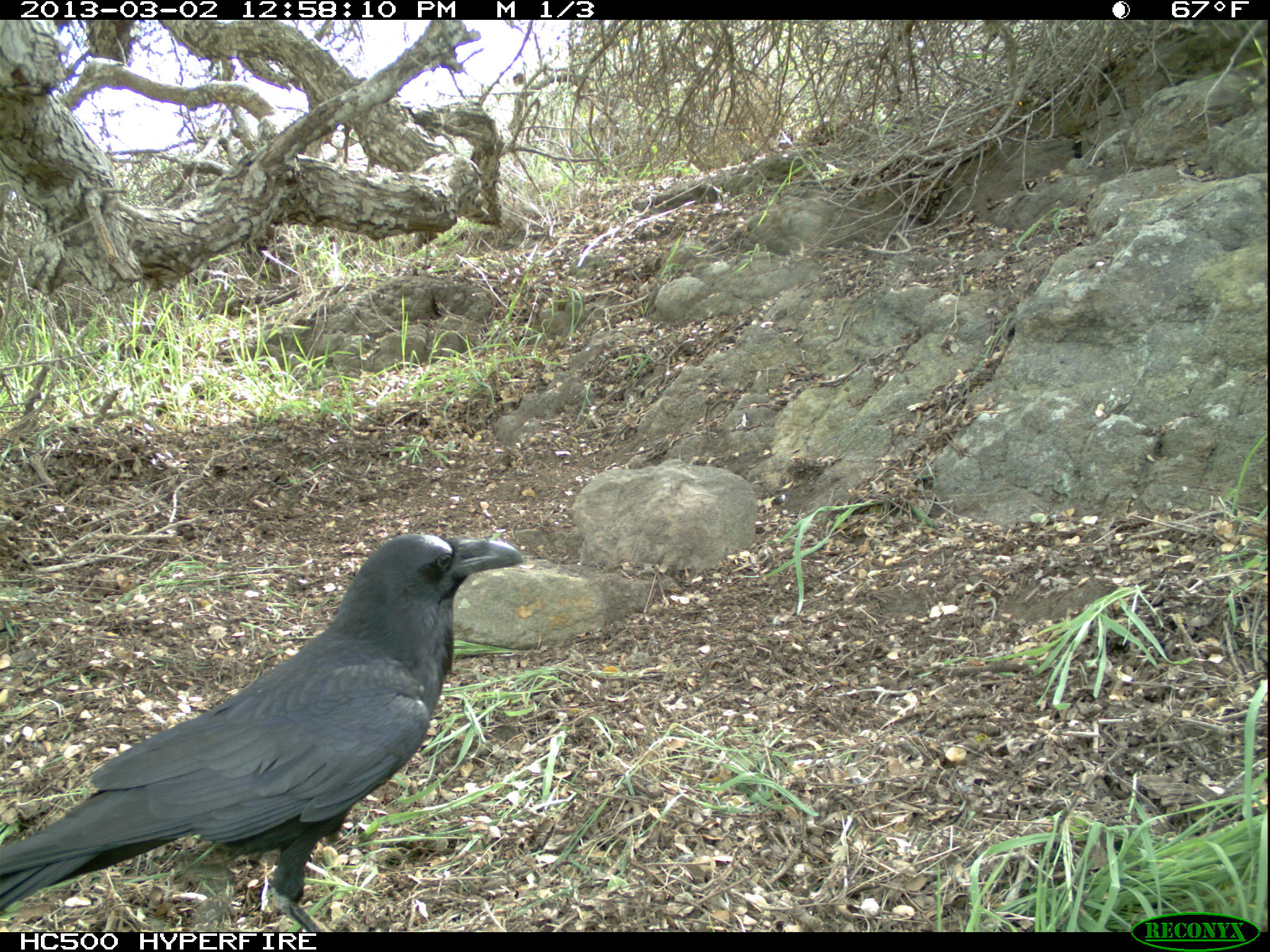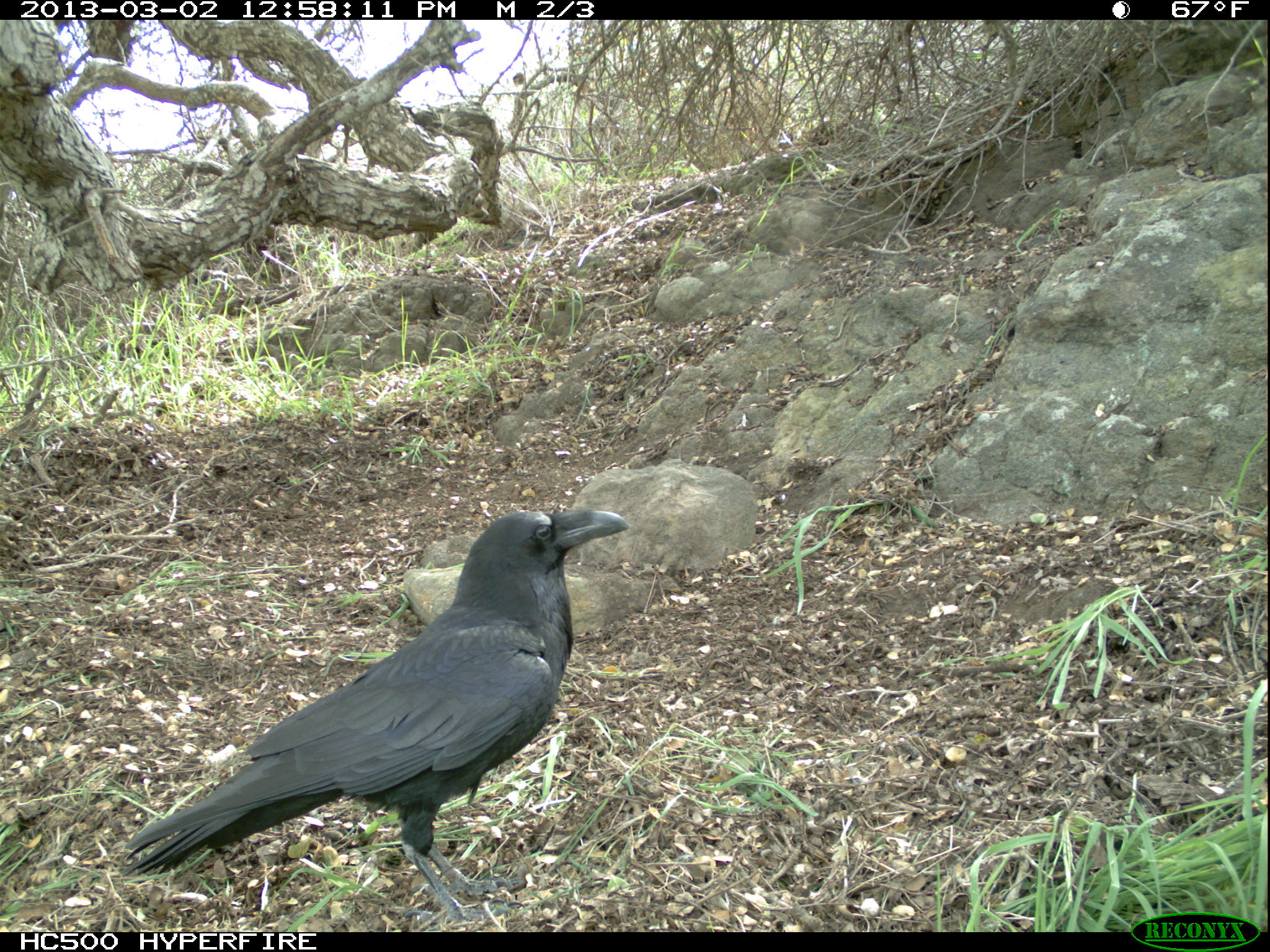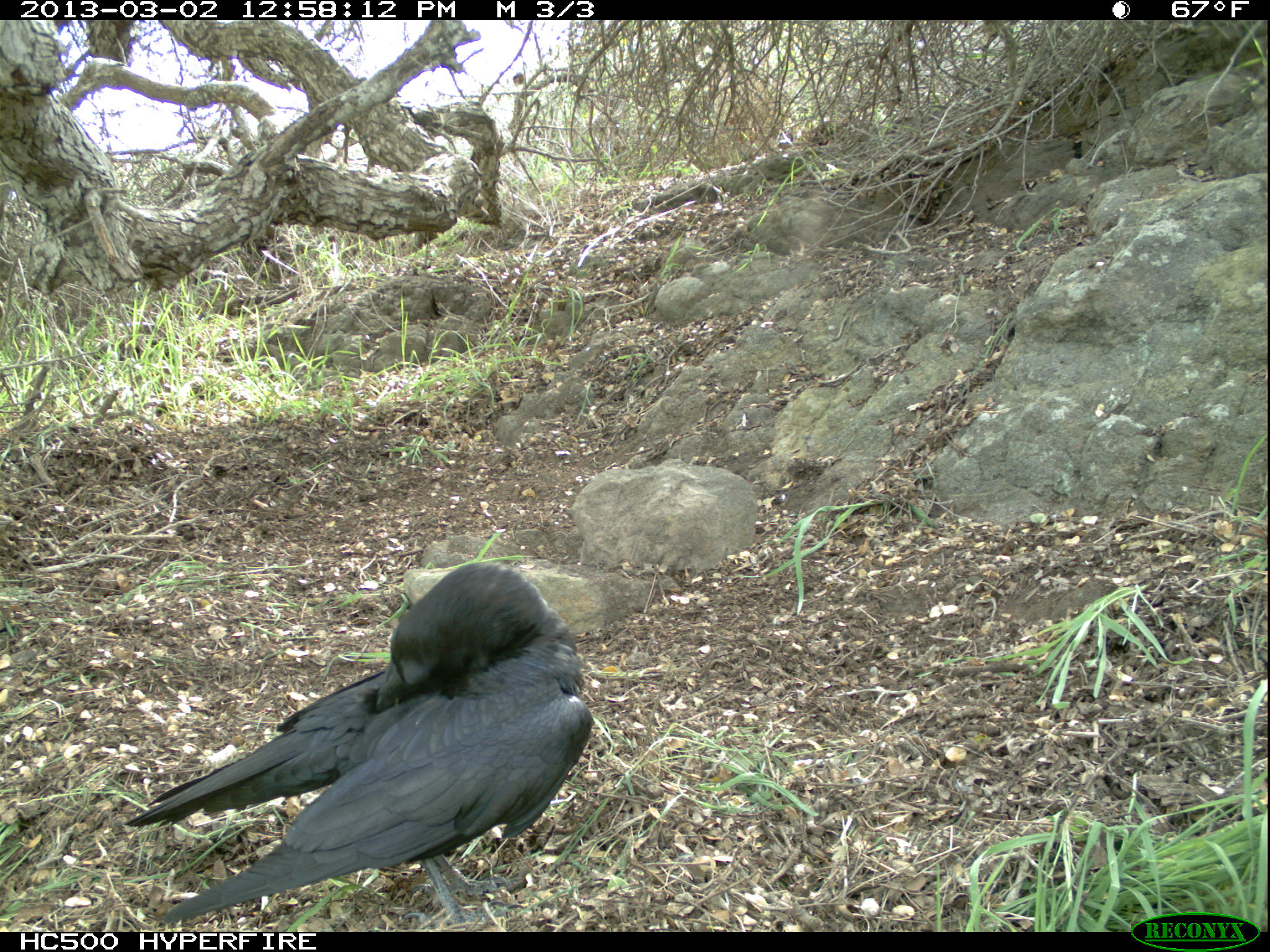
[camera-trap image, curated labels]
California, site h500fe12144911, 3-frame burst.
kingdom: Animalia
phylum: Chordata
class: Aves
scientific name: Aves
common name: bird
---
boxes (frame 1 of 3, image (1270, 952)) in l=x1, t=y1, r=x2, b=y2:
bird: l=0, t=534, r=524, b=932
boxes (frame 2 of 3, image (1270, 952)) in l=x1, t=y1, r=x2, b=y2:
bird: l=117, t=509, r=630, b=921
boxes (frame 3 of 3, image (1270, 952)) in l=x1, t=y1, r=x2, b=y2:
bird: l=122, t=562, r=594, b=932